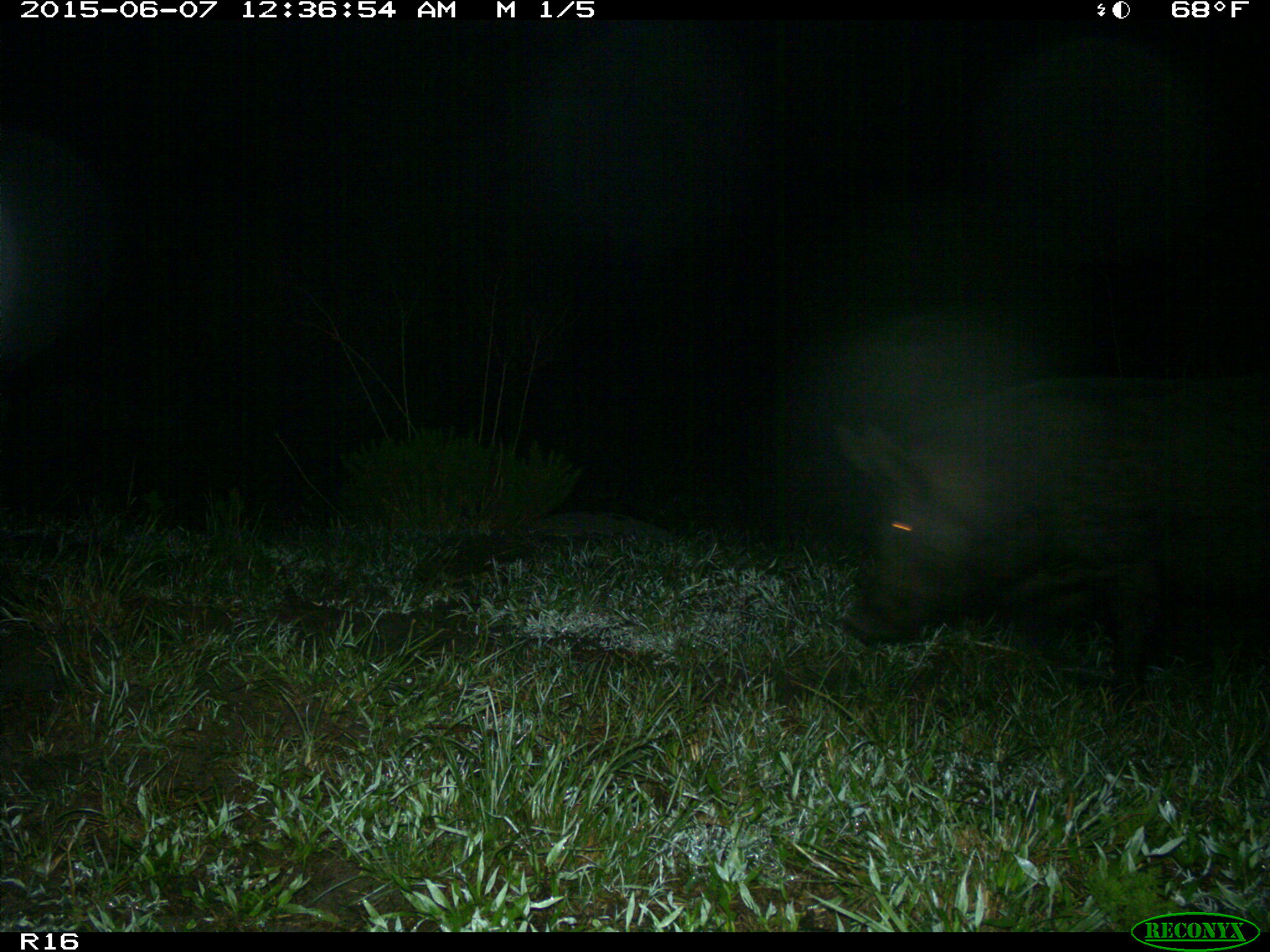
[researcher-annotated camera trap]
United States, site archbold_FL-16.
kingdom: Animalia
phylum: Chordata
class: Mammalia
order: Artiodactyla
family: Suidae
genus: Sus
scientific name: Sus scrofa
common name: wild boar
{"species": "Sus scrofa (wild boar)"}